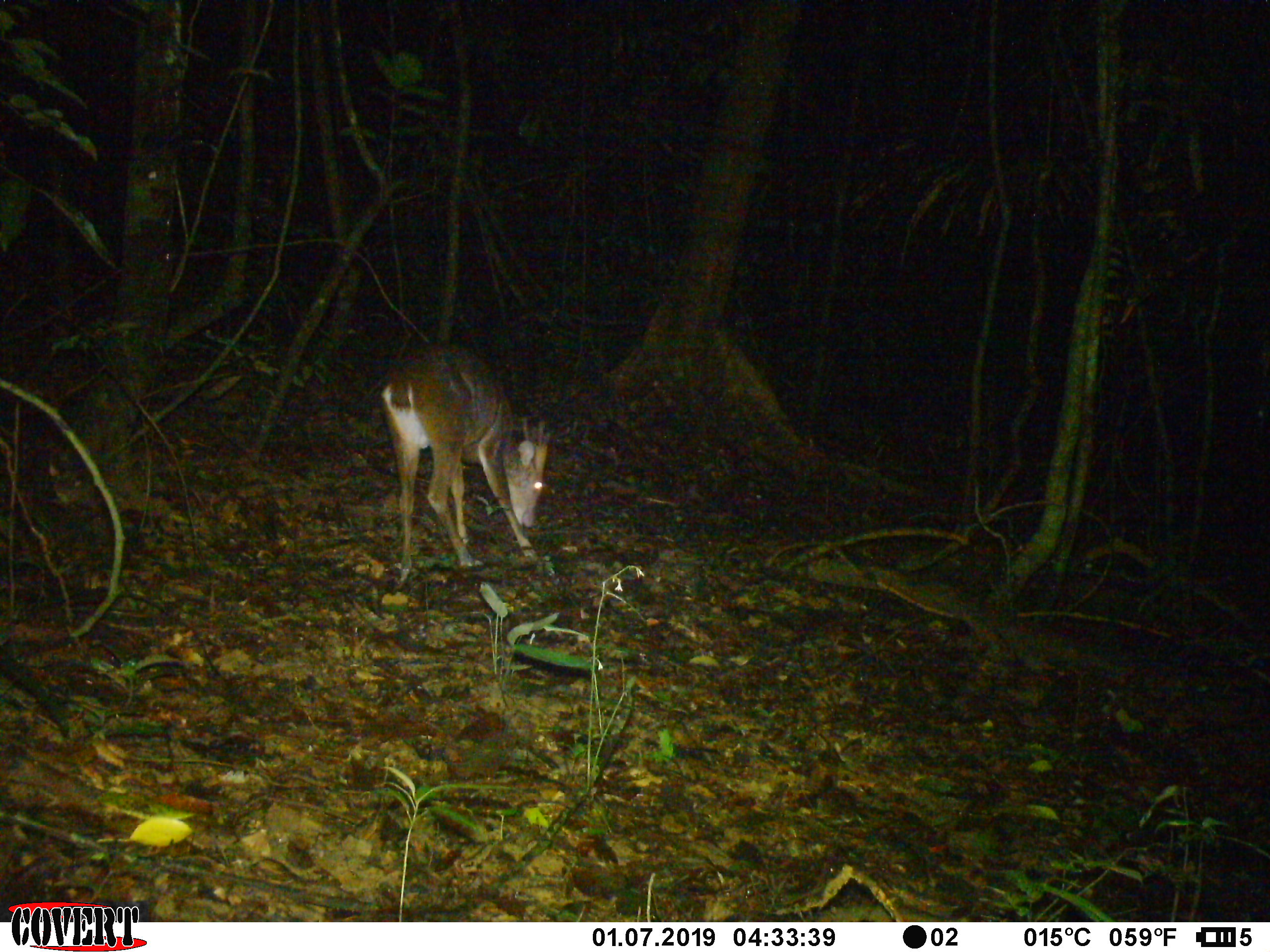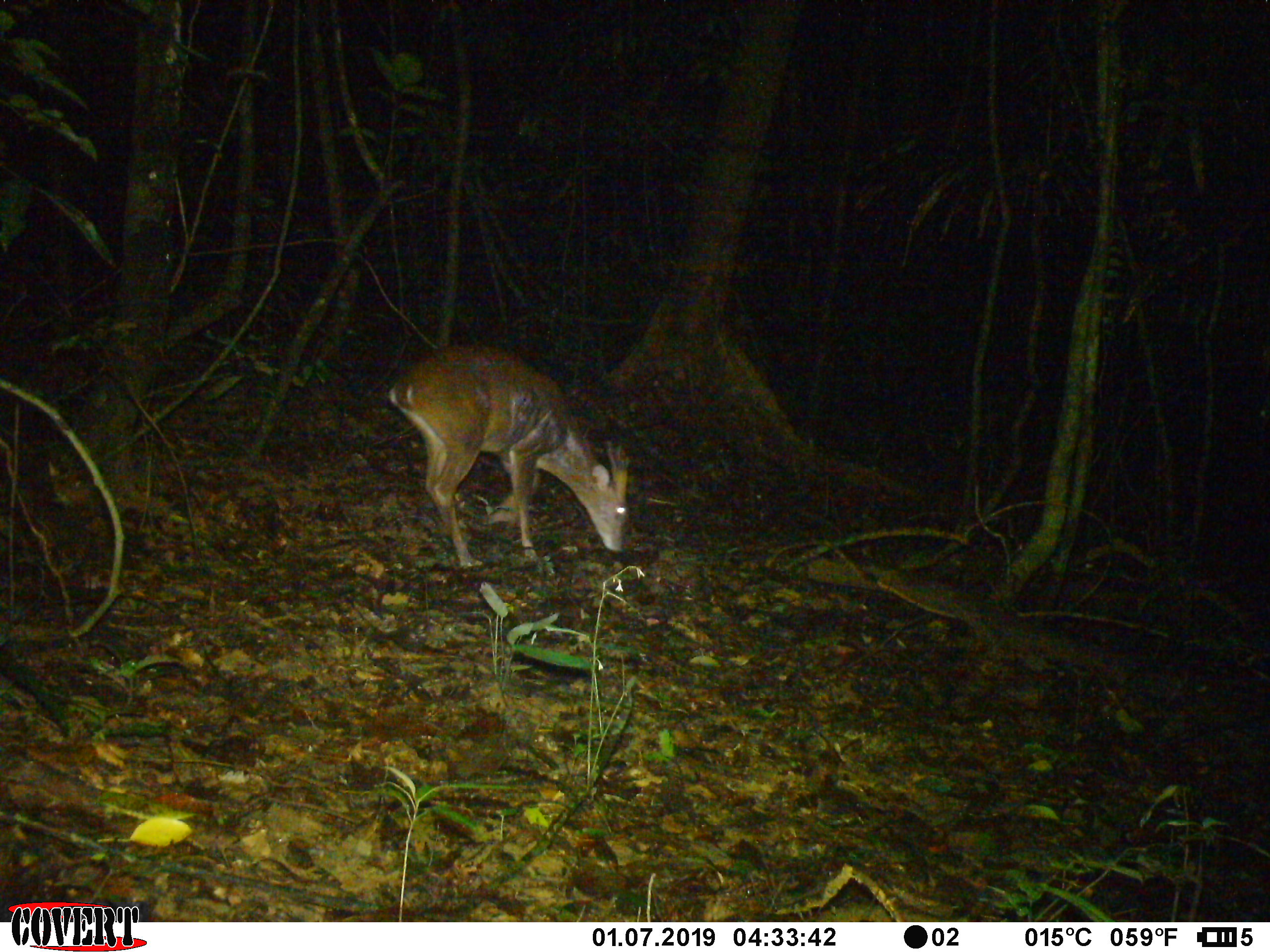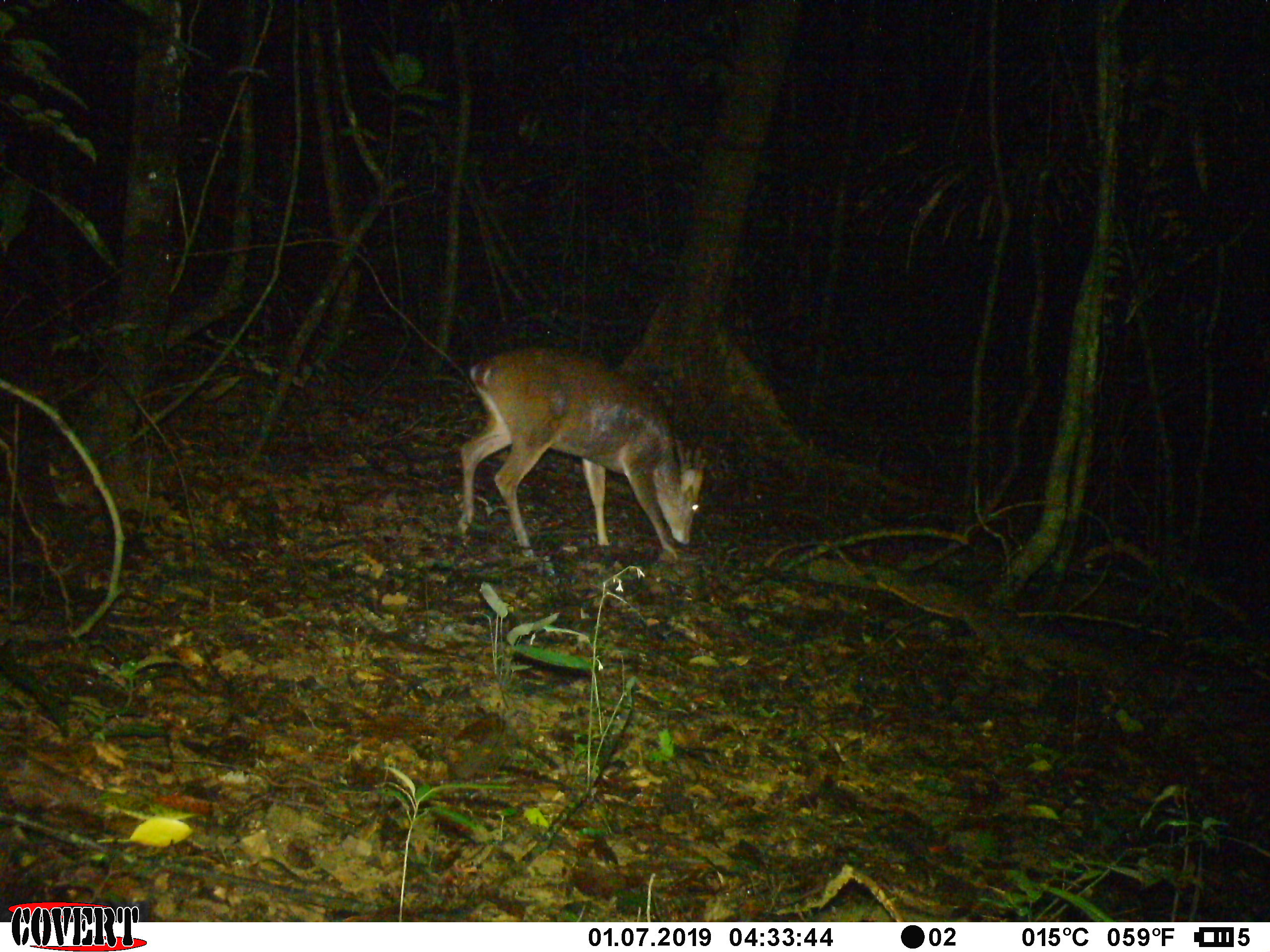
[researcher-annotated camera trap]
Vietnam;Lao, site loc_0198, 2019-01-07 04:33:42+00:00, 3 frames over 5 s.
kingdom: Animalia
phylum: Chordata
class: Mammalia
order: Artiodactyla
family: Cervidae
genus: Muntiacus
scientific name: Muntiacus vuquangensis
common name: large-antlered muntjac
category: large antlered muntjac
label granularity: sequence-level